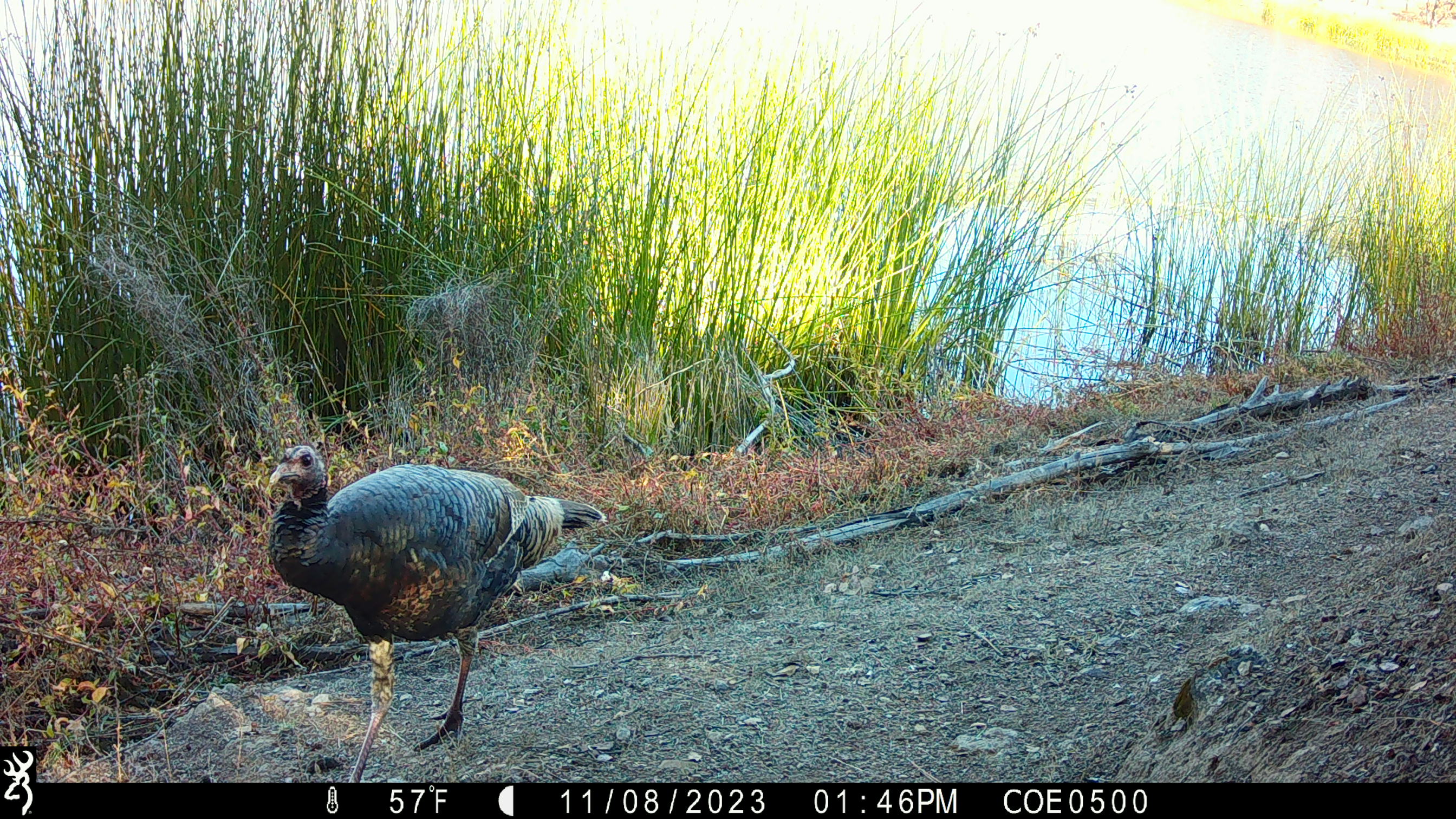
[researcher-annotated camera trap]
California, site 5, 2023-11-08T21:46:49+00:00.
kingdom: Animalia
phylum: Chordata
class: Aves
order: Galliformes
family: Phasianidae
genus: Meleagris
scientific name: Meleagris gallopavo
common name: turkey